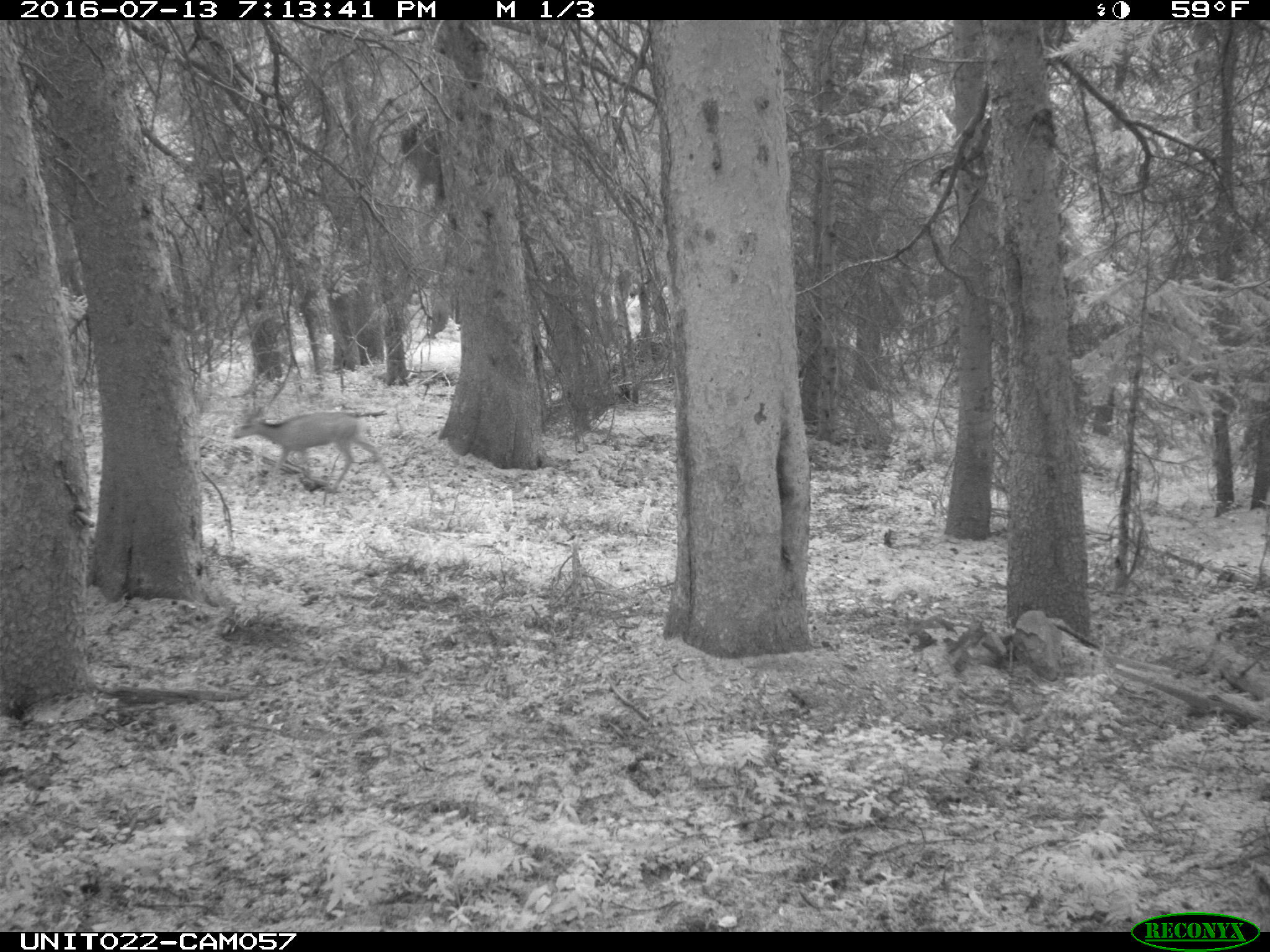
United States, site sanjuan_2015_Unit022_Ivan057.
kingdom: Animalia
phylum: Chordata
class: Mammalia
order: Artiodactyla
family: Cervidae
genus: Odocoileus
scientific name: Odocoileus hemionus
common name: mule deer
Odocoileus hemionus (mule deer).